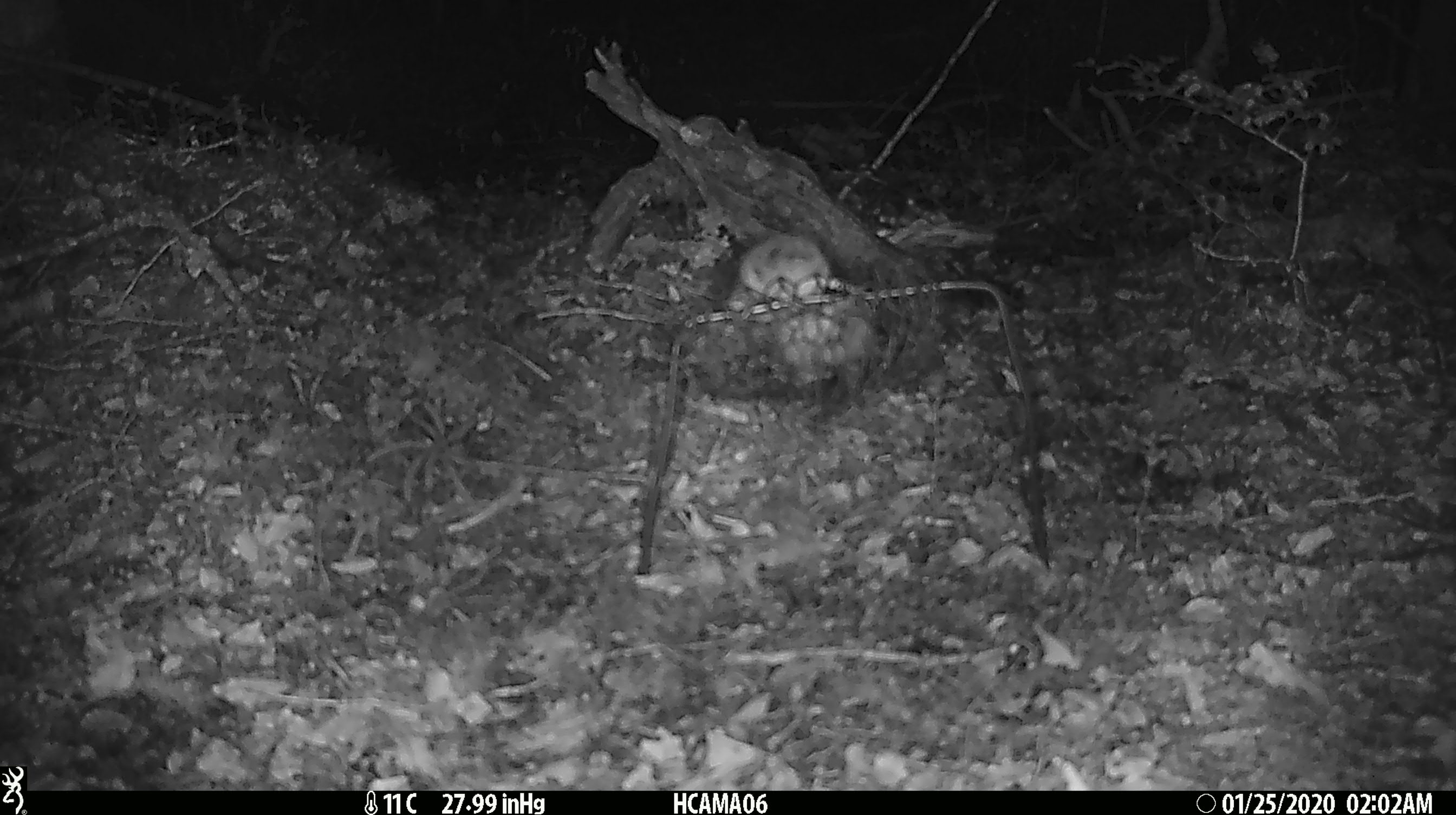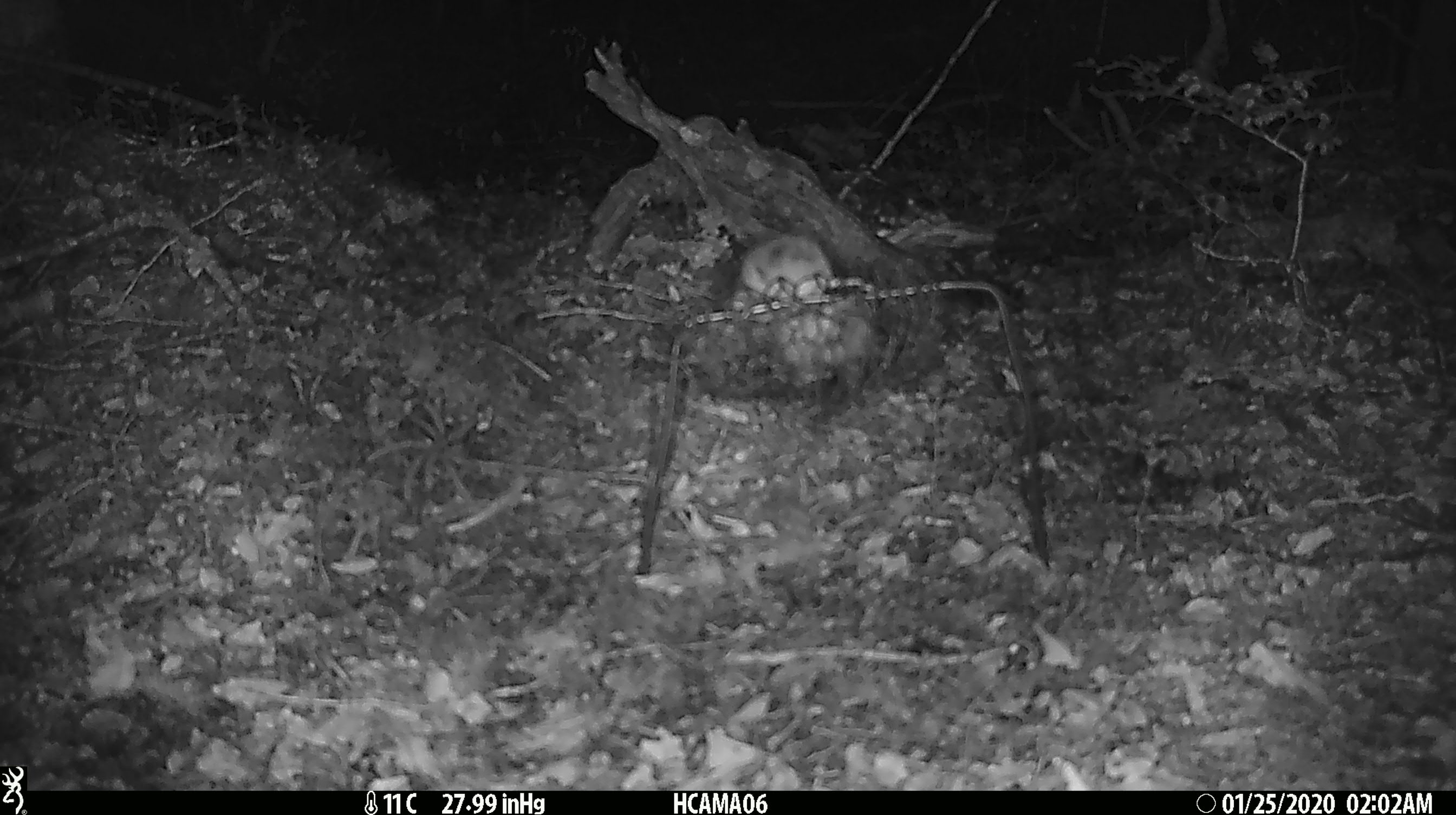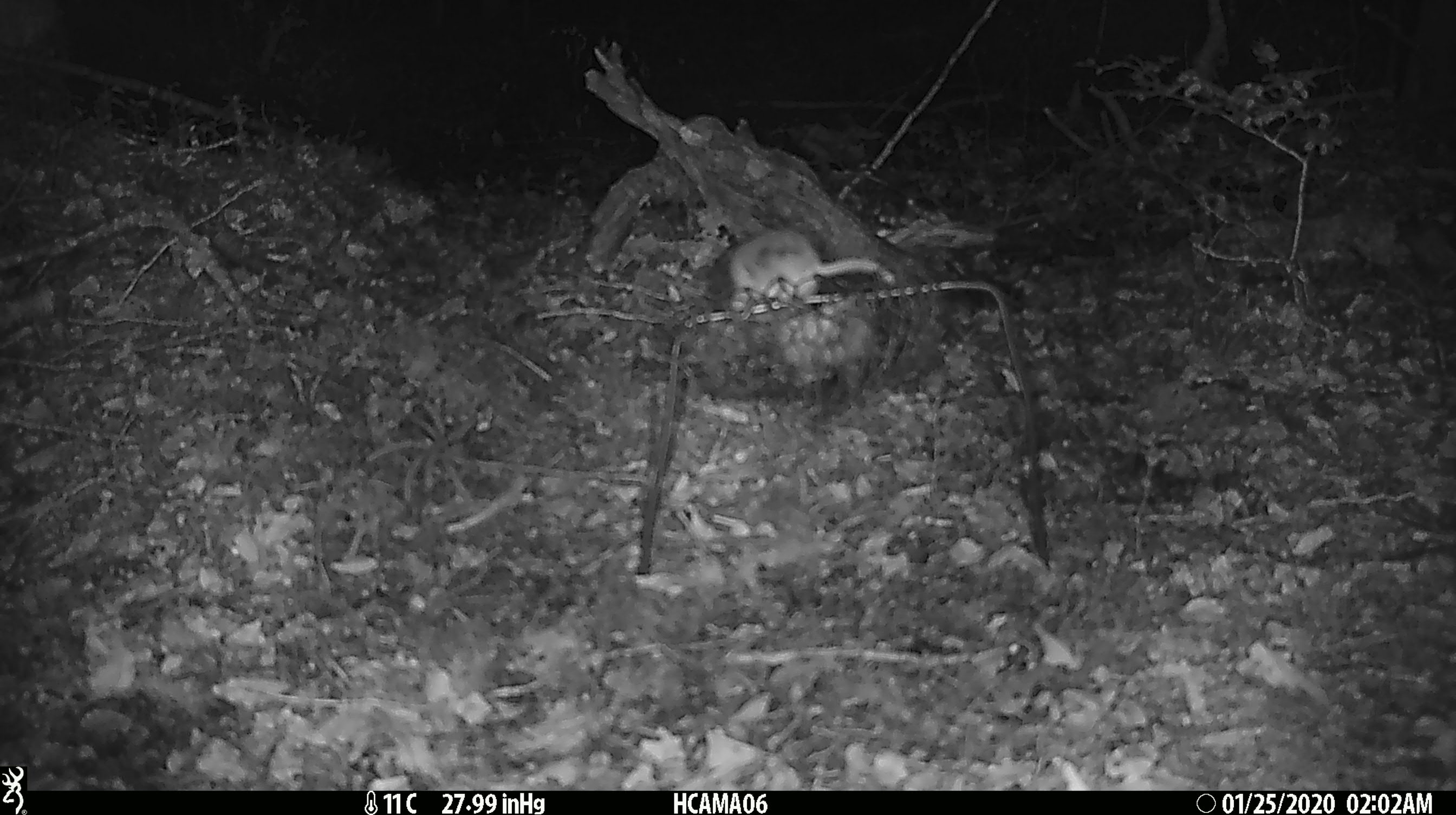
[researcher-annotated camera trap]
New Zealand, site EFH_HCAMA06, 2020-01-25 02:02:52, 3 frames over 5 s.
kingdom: Animalia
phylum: Chordata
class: Mammalia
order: Rodentia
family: Muridae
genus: Mus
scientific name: Mus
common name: mouse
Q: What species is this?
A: Mouse (Mus).